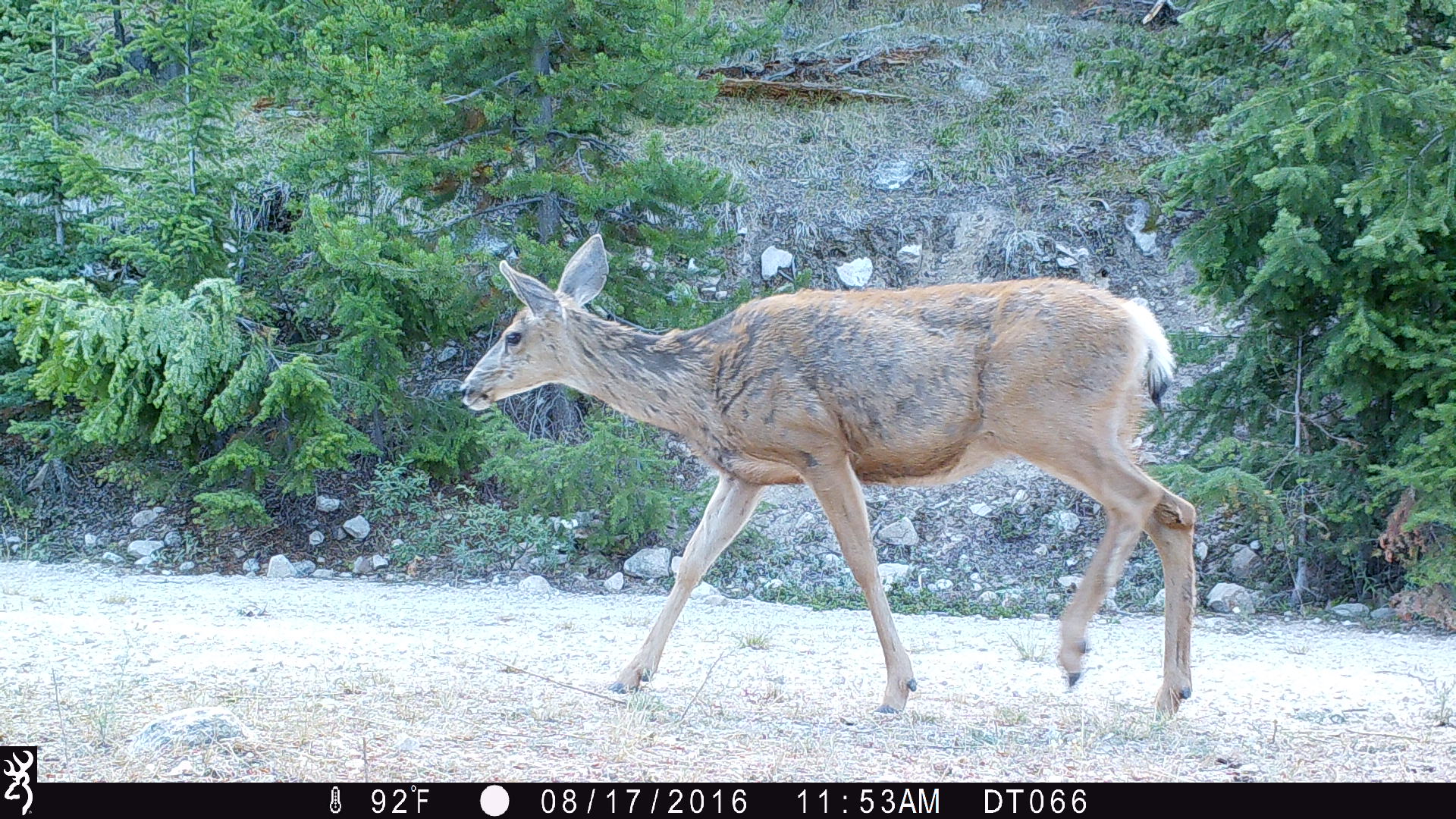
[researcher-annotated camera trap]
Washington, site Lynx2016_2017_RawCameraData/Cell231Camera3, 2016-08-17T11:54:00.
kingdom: Animalia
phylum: Chordata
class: Mammalia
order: Artiodactyla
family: Cervidae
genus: Odocoileus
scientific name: Odocoileus hemionus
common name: mule deer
Odocoileus hemionus (mule deer). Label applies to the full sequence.